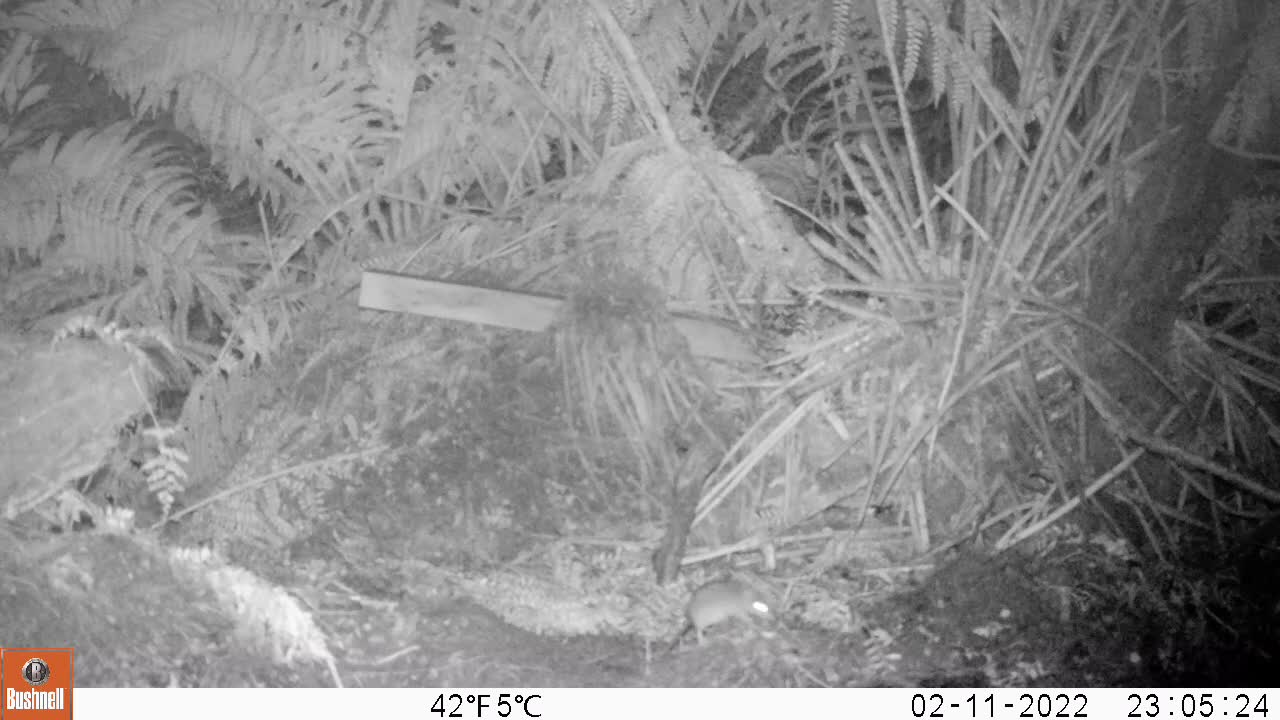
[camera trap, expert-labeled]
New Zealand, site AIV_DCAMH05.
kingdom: Animalia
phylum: Chordata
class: Mammalia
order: Rodentia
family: Muridae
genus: Mus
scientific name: Mus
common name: mouse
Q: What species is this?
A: Mouse (Mus).